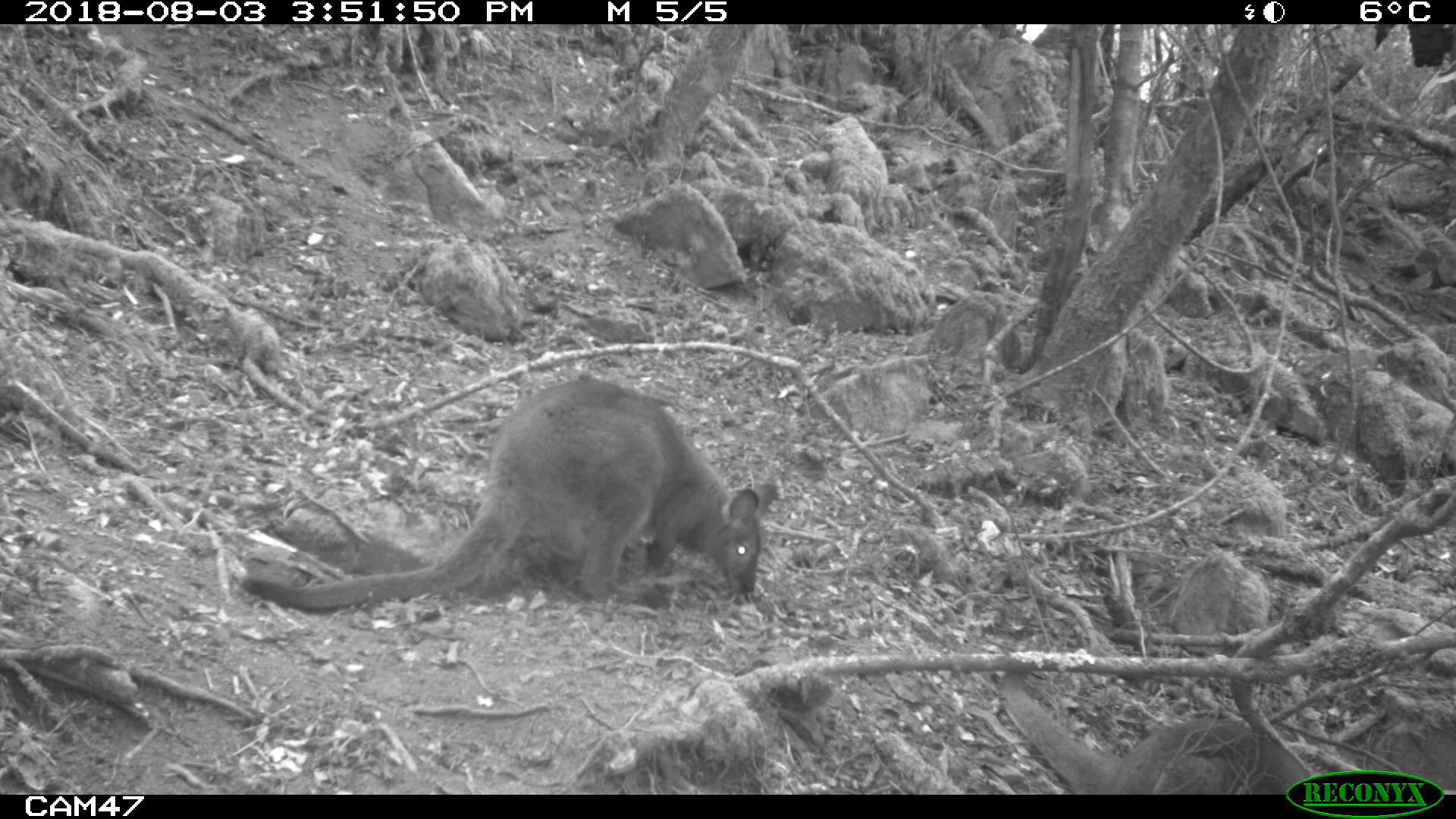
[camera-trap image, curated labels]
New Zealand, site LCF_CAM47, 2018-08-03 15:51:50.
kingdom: Animalia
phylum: Chordata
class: Mammalia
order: Diprotodontia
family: Macropodidae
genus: Notamacropus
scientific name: Notamacropus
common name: wallaby